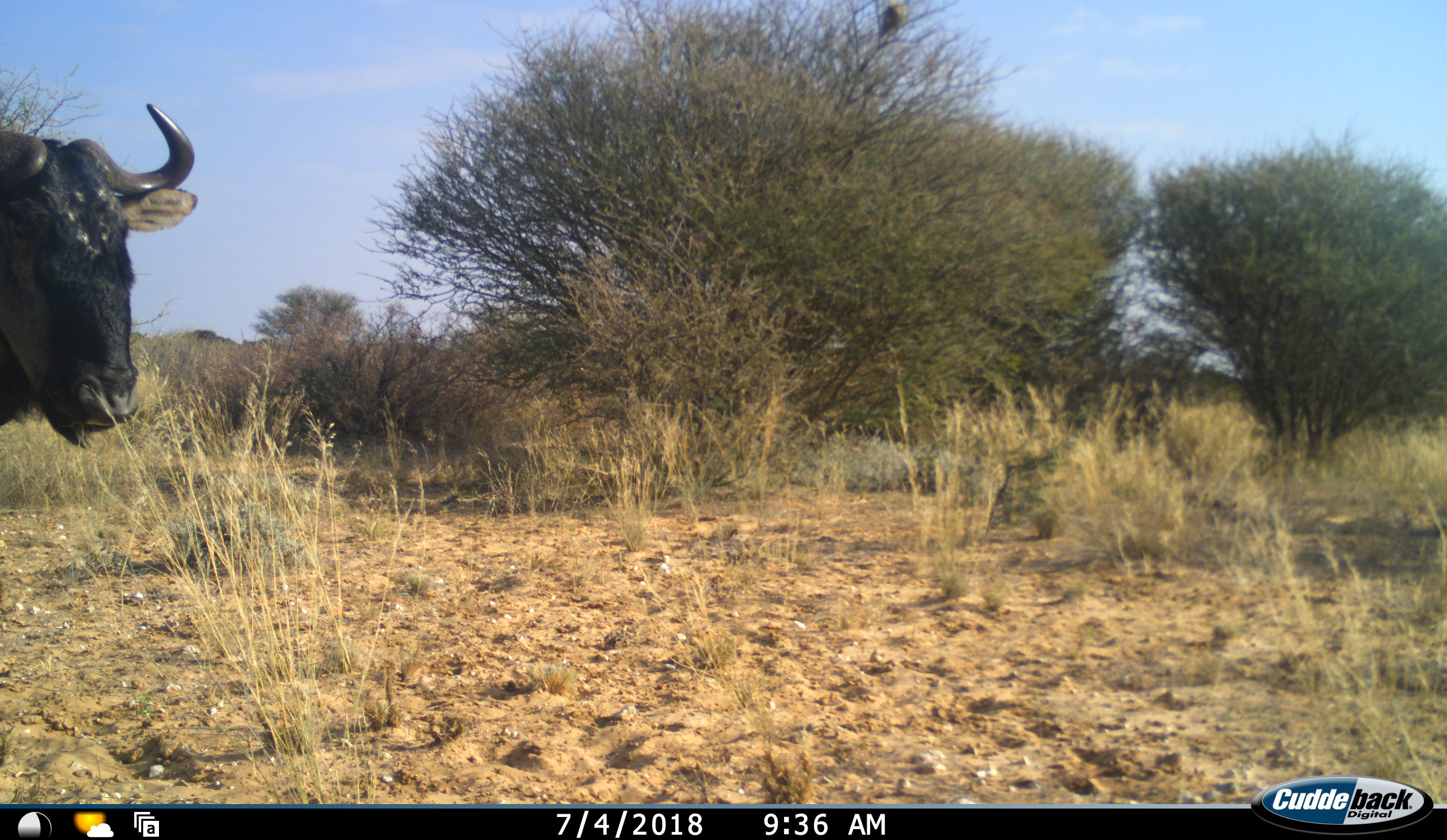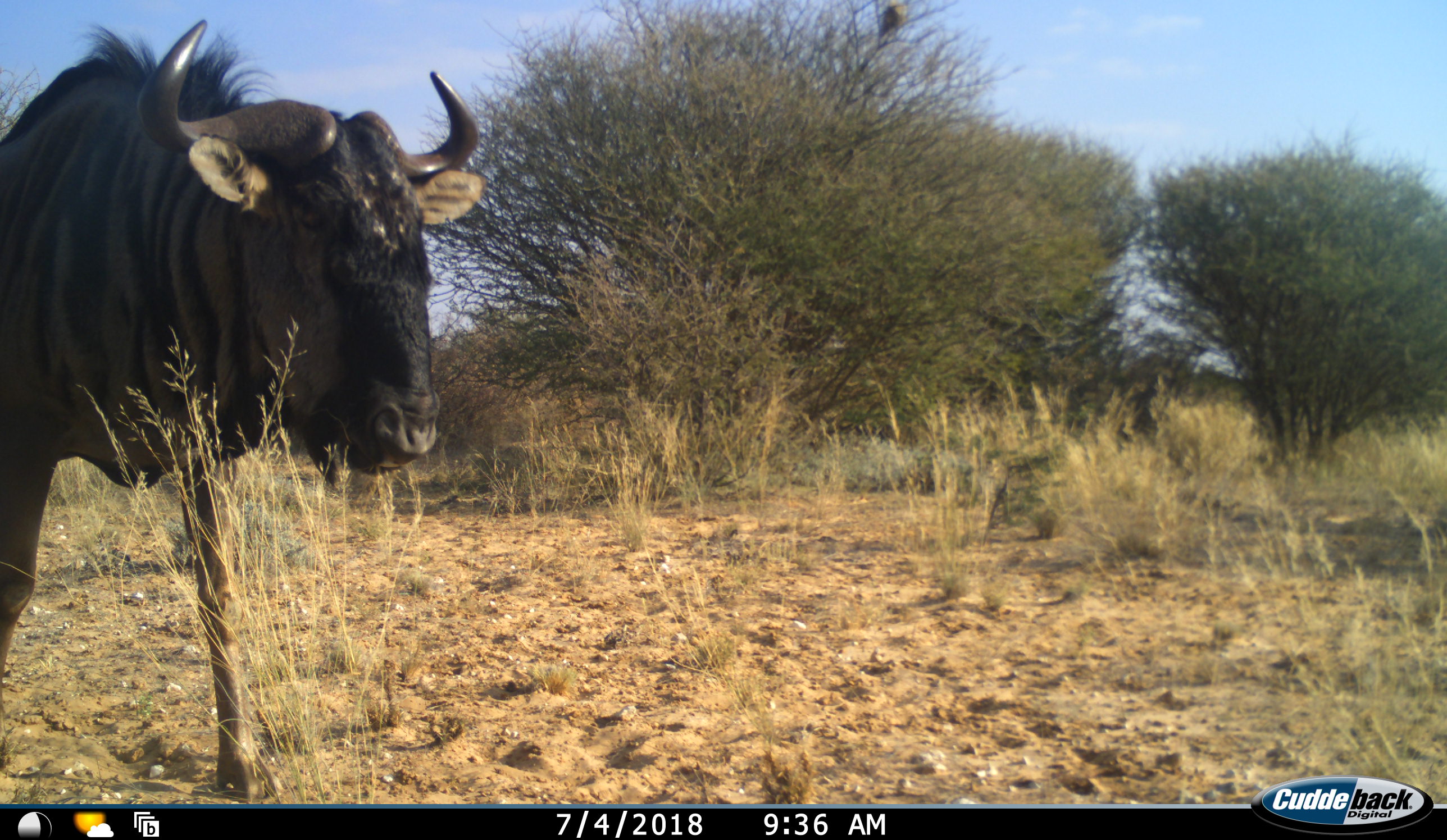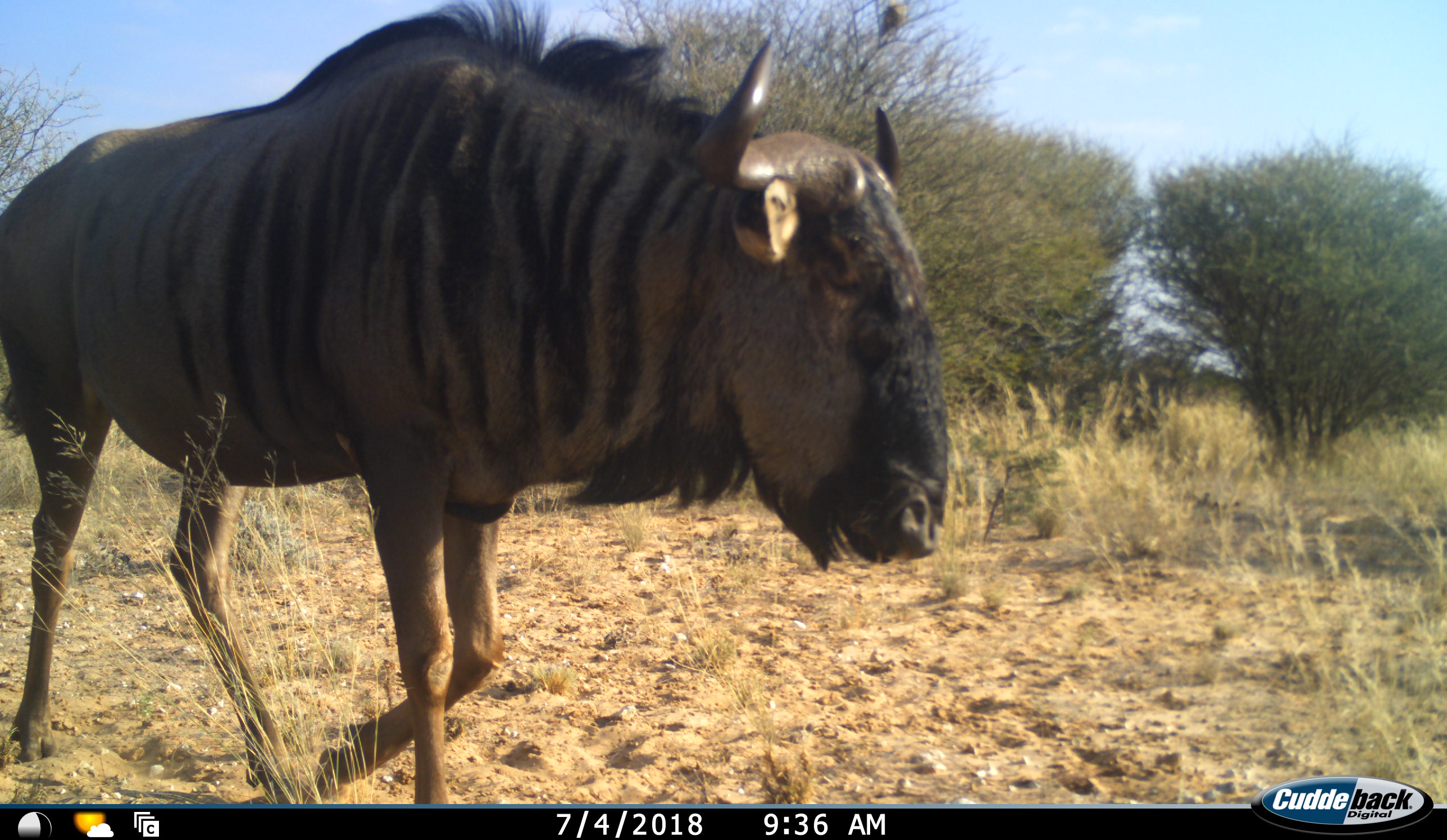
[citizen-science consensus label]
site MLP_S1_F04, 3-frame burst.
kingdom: Animalia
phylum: Chordata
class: Mammalia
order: Artiodactyla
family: Bovidae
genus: Connochaetes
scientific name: Connochaetes taurinus taurinus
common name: blue wildebeest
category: wildebeestblue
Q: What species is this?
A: Wildebeestblue (blue wildebeest) (Connochaetes taurinus taurinus).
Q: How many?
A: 1.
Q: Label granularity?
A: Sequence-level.